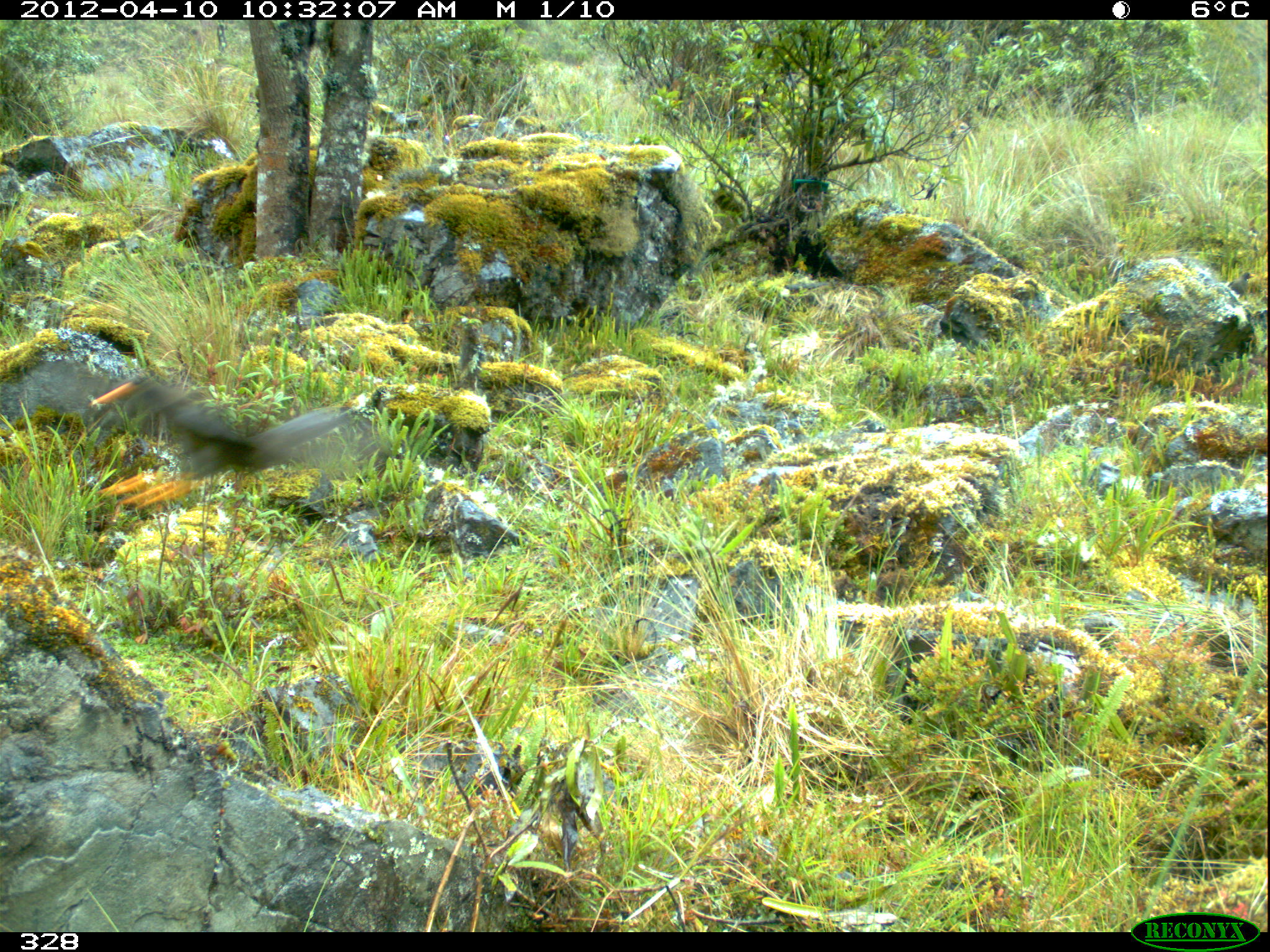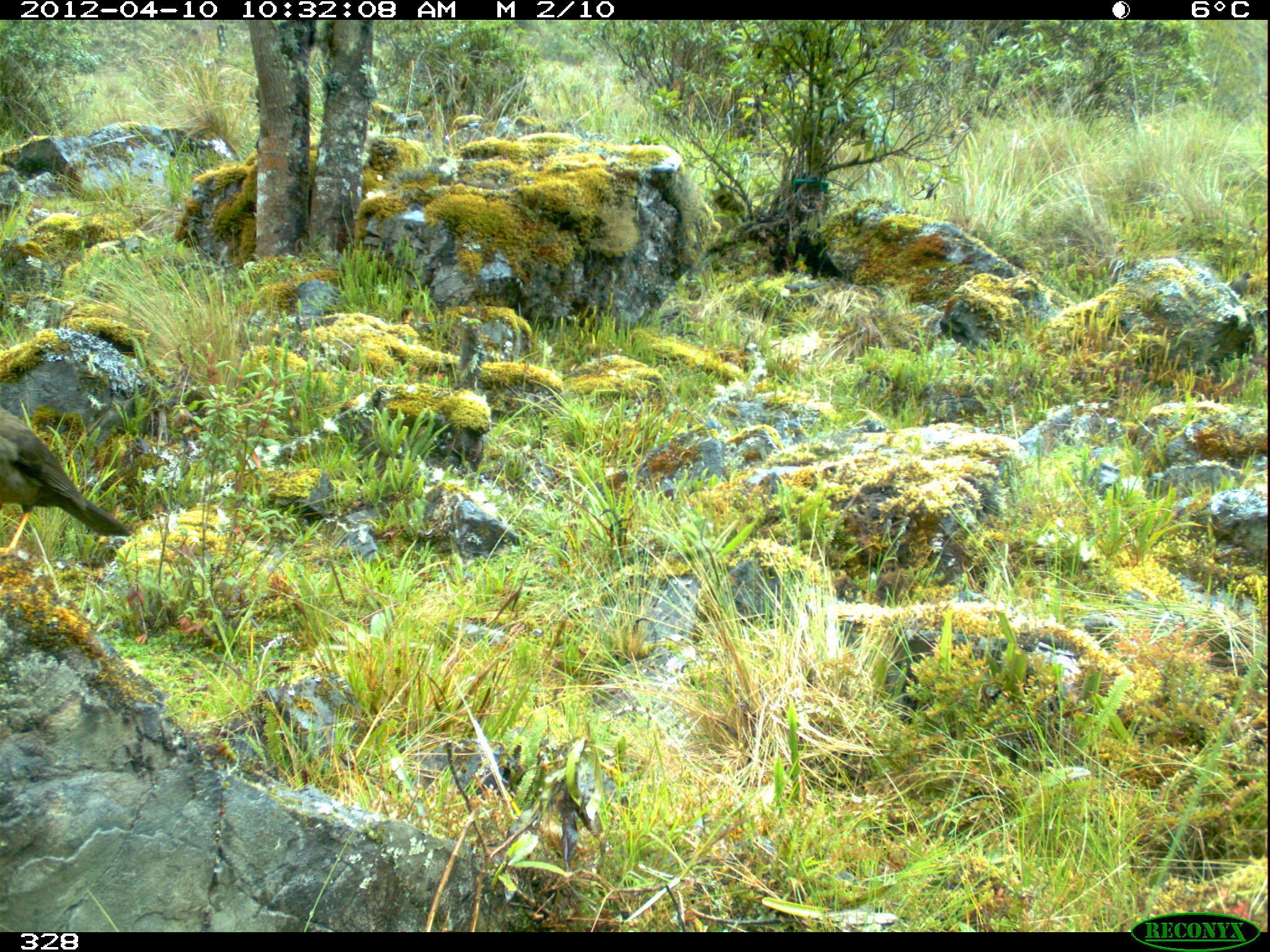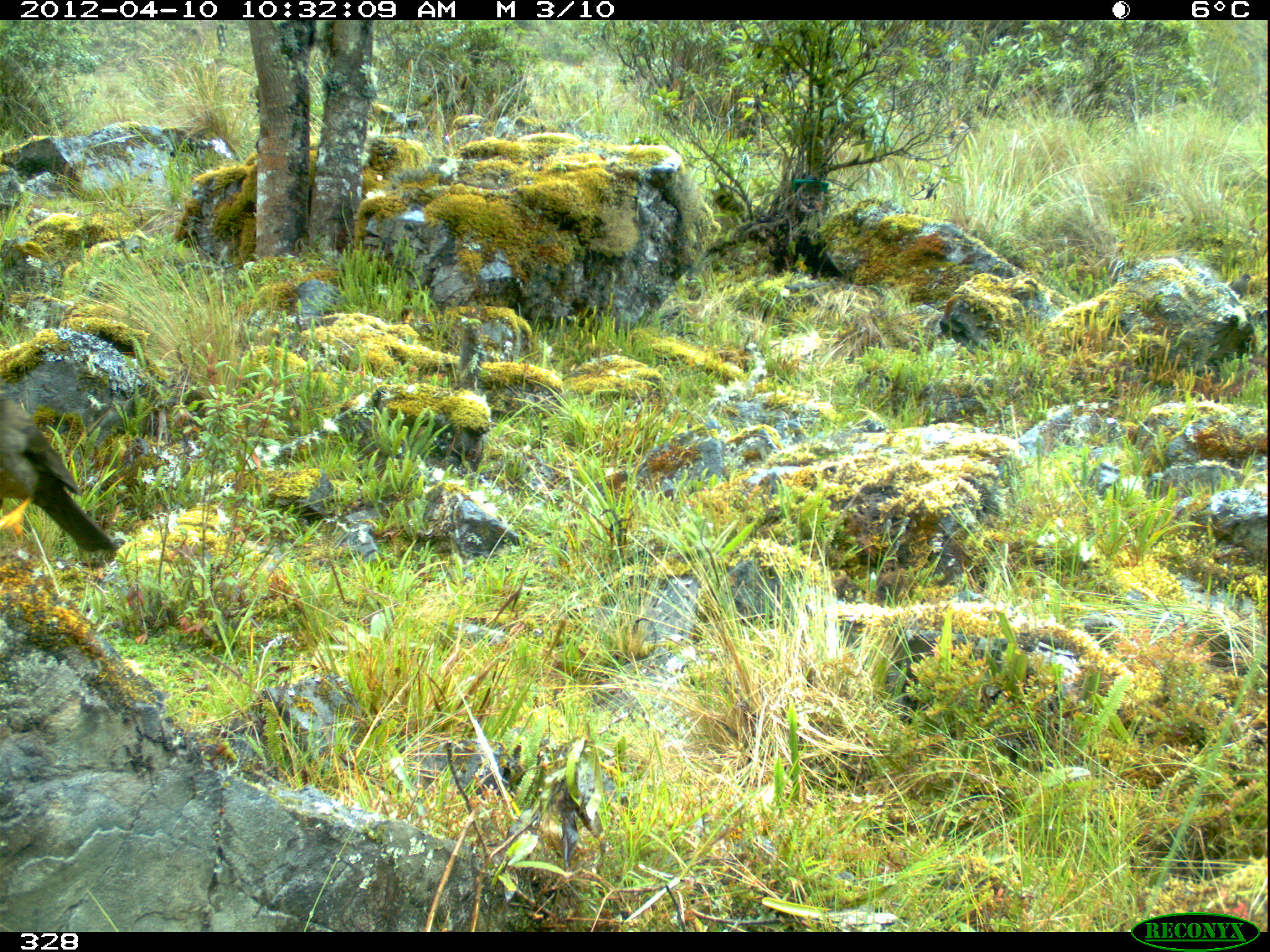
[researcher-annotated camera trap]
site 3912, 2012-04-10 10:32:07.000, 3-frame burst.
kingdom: Animalia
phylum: Chordata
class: Aves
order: Passeriformes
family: Turdidae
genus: Turdus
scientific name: Turdus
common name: true thrushes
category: turdus sp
Turdus sp (true thrushes) (Turdus).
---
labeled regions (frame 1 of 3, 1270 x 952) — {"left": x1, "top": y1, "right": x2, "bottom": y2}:
turdus sp: {"left": 89, "top": 373, "right": 348, "bottom": 507}; {"left": 1227, "top": 272, "right": 1255, "bottom": 298}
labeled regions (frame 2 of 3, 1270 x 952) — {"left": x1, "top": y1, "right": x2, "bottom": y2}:
turdus sp: {"left": 0, "top": 406, "right": 132, "bottom": 555}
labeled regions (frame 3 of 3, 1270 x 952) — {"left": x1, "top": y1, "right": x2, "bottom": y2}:
turdus sp: {"left": 0, "top": 391, "right": 118, "bottom": 553}; {"left": 1228, "top": 273, "right": 1256, "bottom": 297}